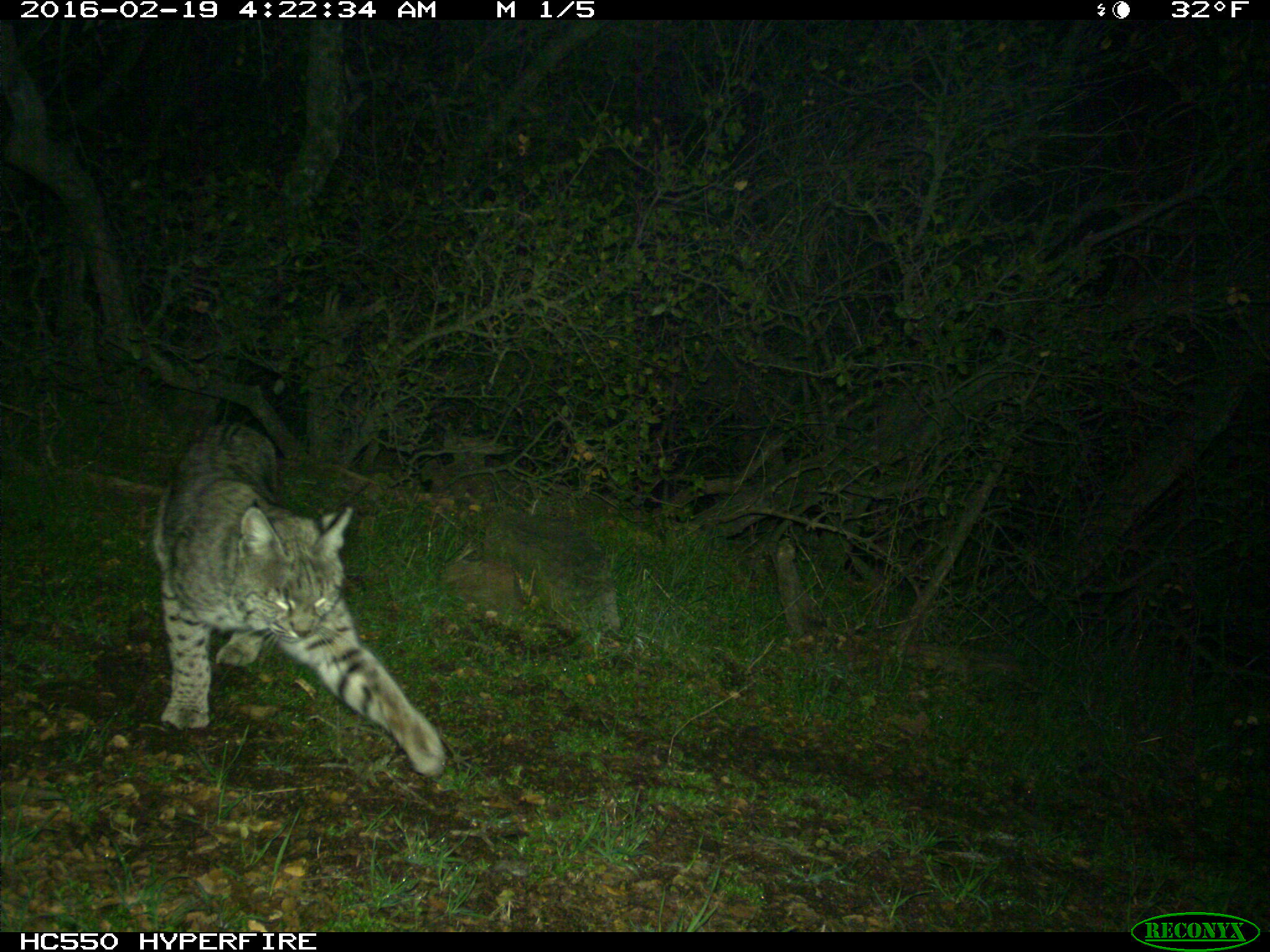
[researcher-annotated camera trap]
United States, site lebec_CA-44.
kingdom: Animalia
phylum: Chordata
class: Mammalia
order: Carnivora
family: Felidae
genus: Lynx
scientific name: Lynx rufus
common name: bobcat